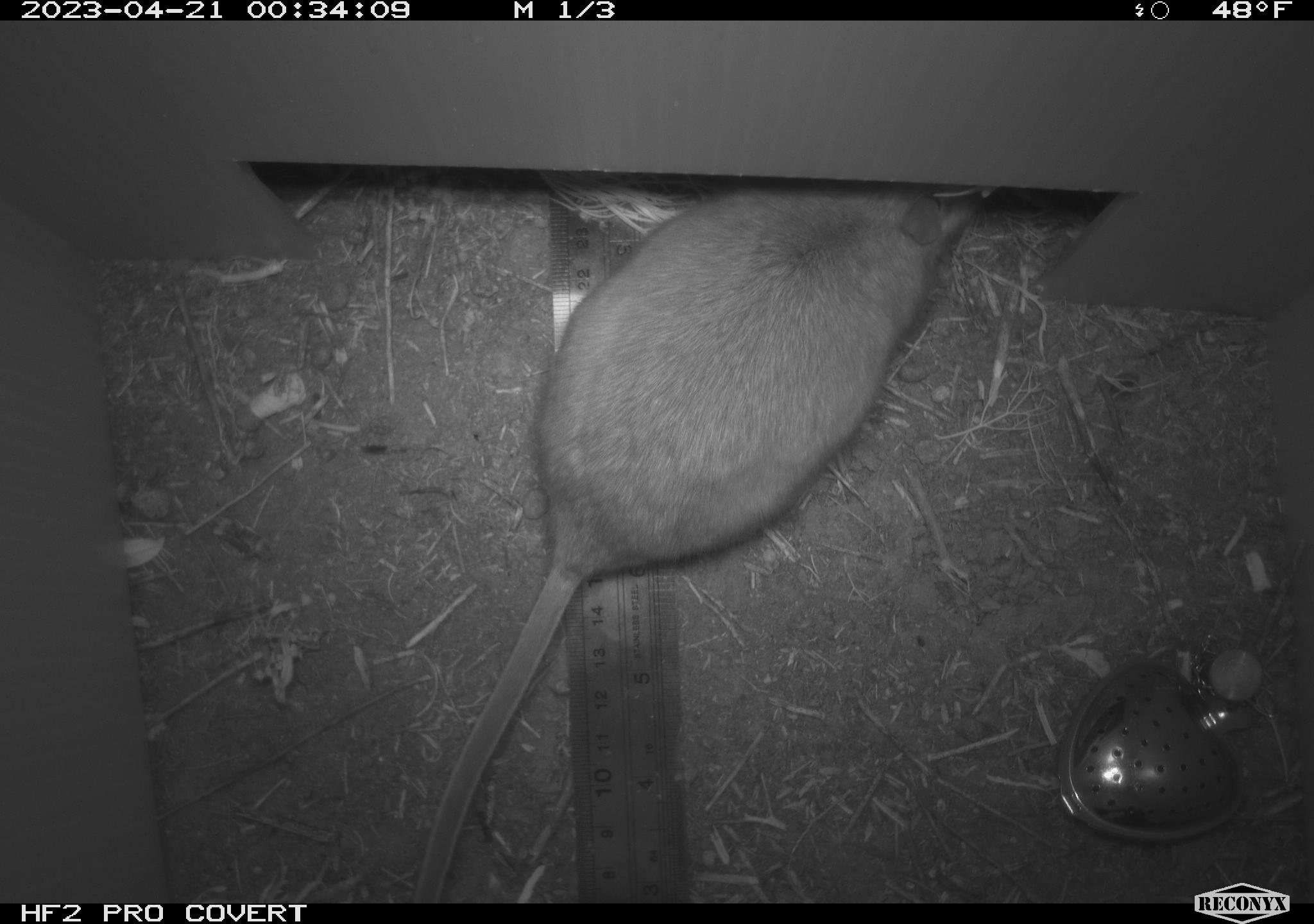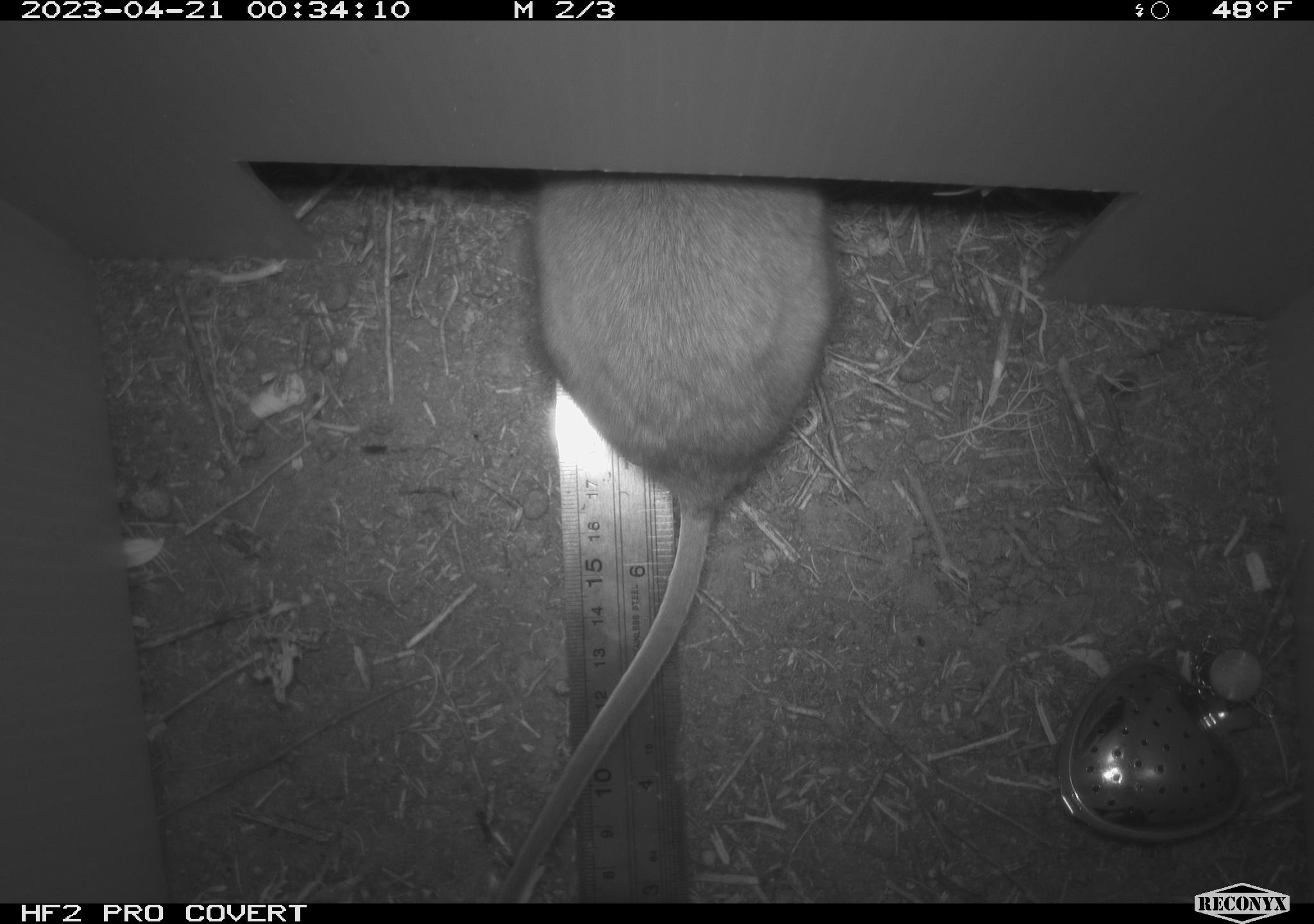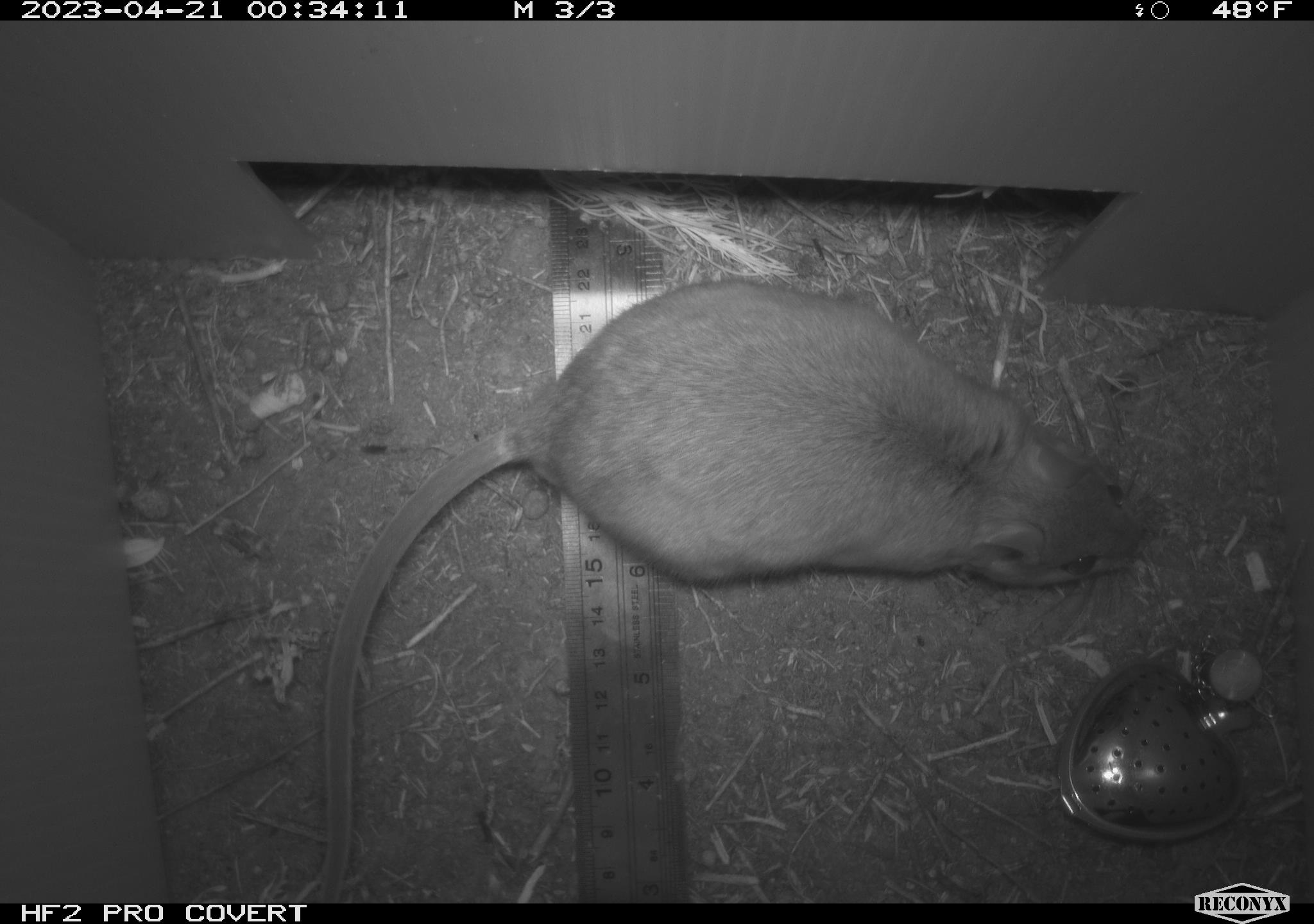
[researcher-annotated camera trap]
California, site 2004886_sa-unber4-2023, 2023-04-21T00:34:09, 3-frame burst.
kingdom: Animalia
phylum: Chordata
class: Mammalia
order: Rodentia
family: Cricetidae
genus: Neotoma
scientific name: Neotoma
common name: pack rat or woodrat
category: neotoma species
Neotoma species (pack rat or woodrat) (Neotoma).